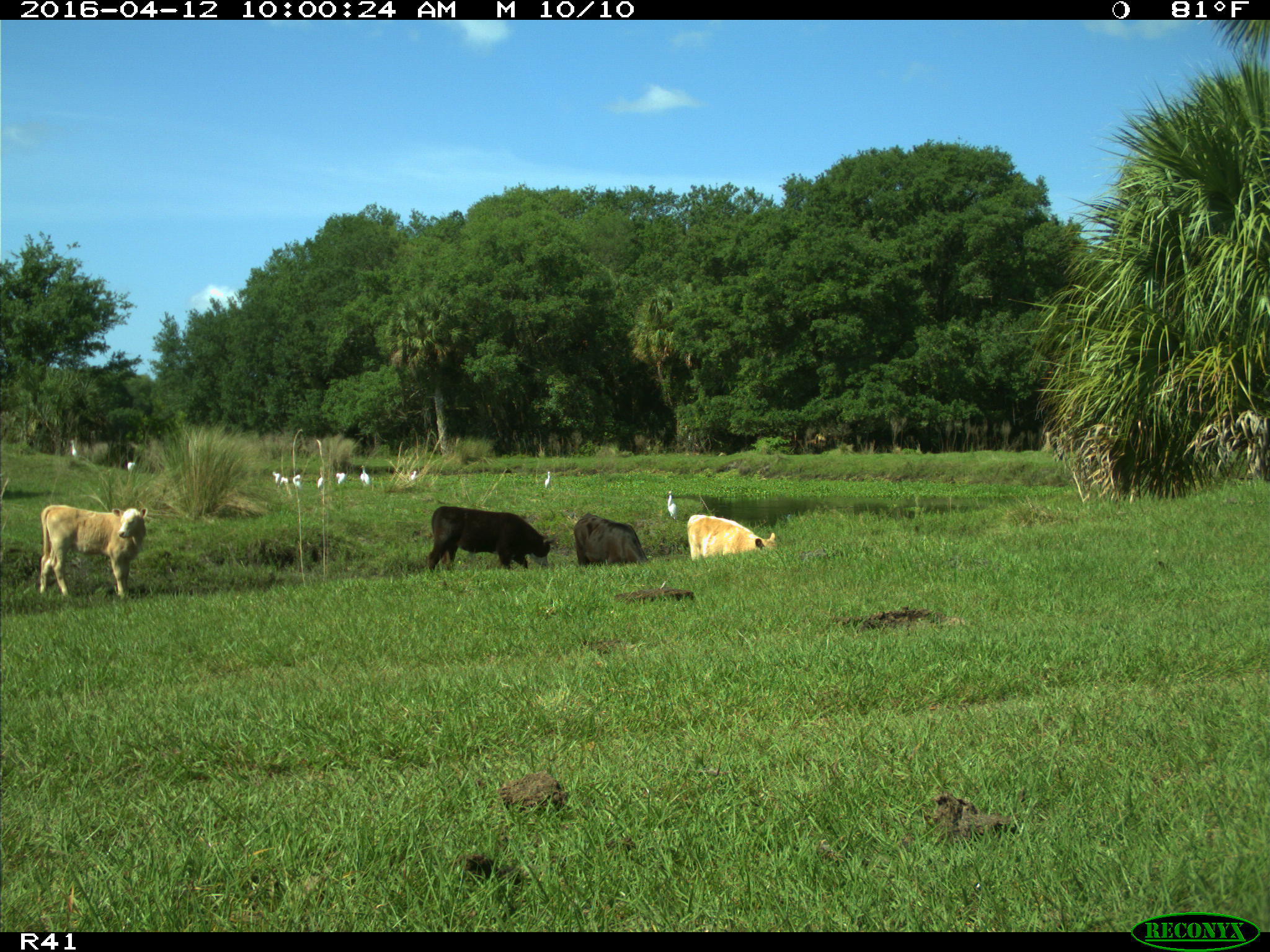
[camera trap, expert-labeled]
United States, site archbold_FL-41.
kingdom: Animalia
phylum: Chordata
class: Mammalia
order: Artiodactyla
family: Bovidae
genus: Bos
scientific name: Bos taurus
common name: domestic cow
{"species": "Bos taurus (domestic cow)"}